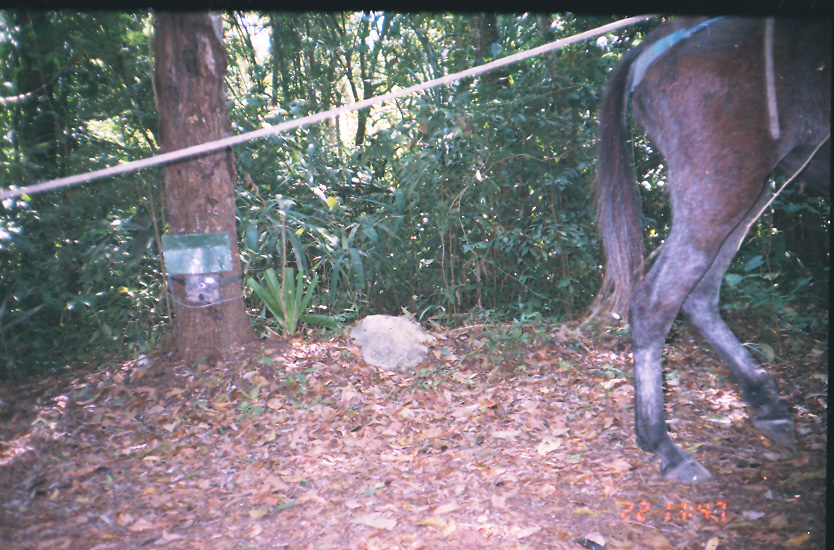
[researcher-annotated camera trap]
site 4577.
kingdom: Animalia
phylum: Chordata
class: Mammalia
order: Perissodactyla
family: Equidae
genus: Equus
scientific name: Equus ferus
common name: wild horse